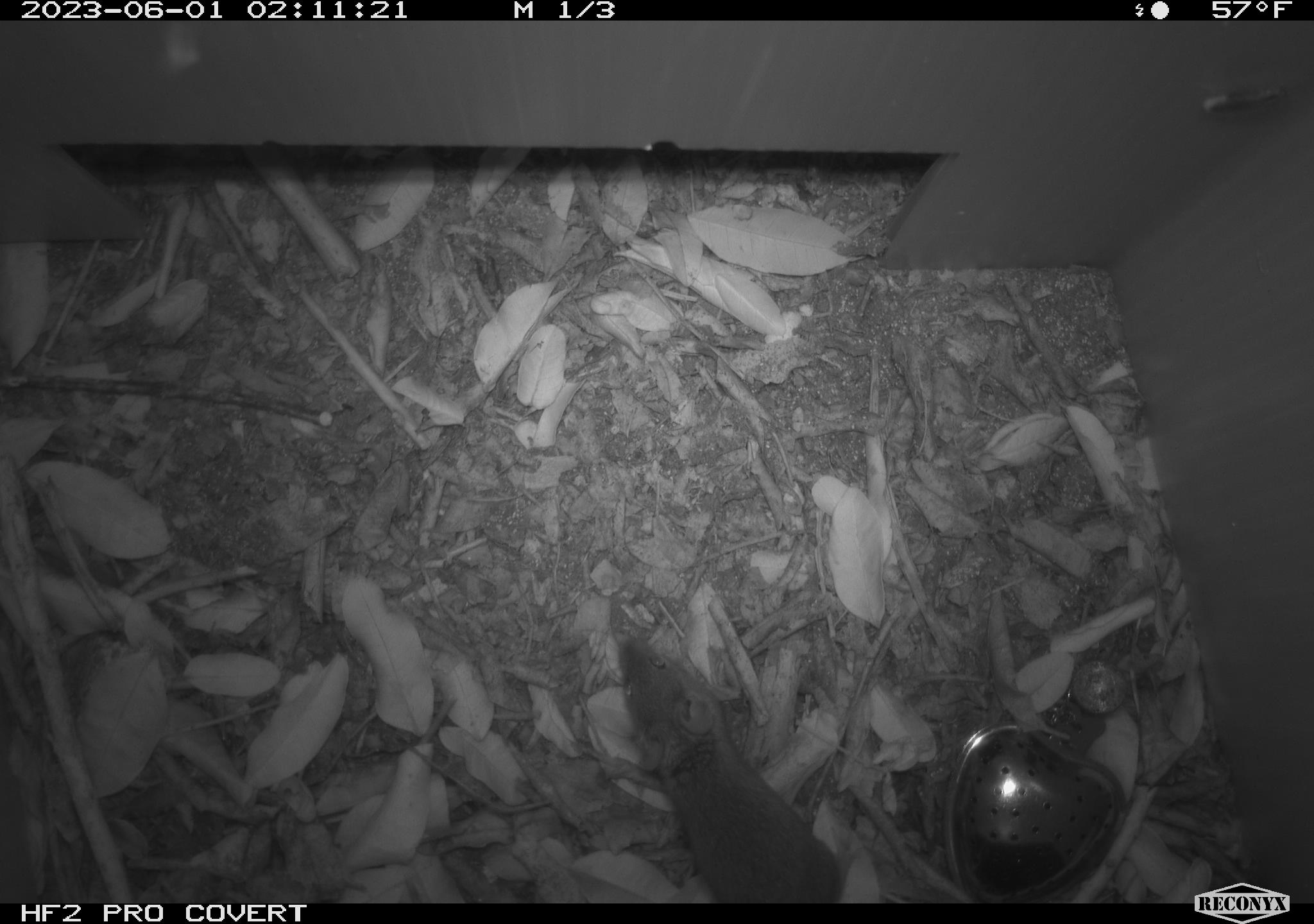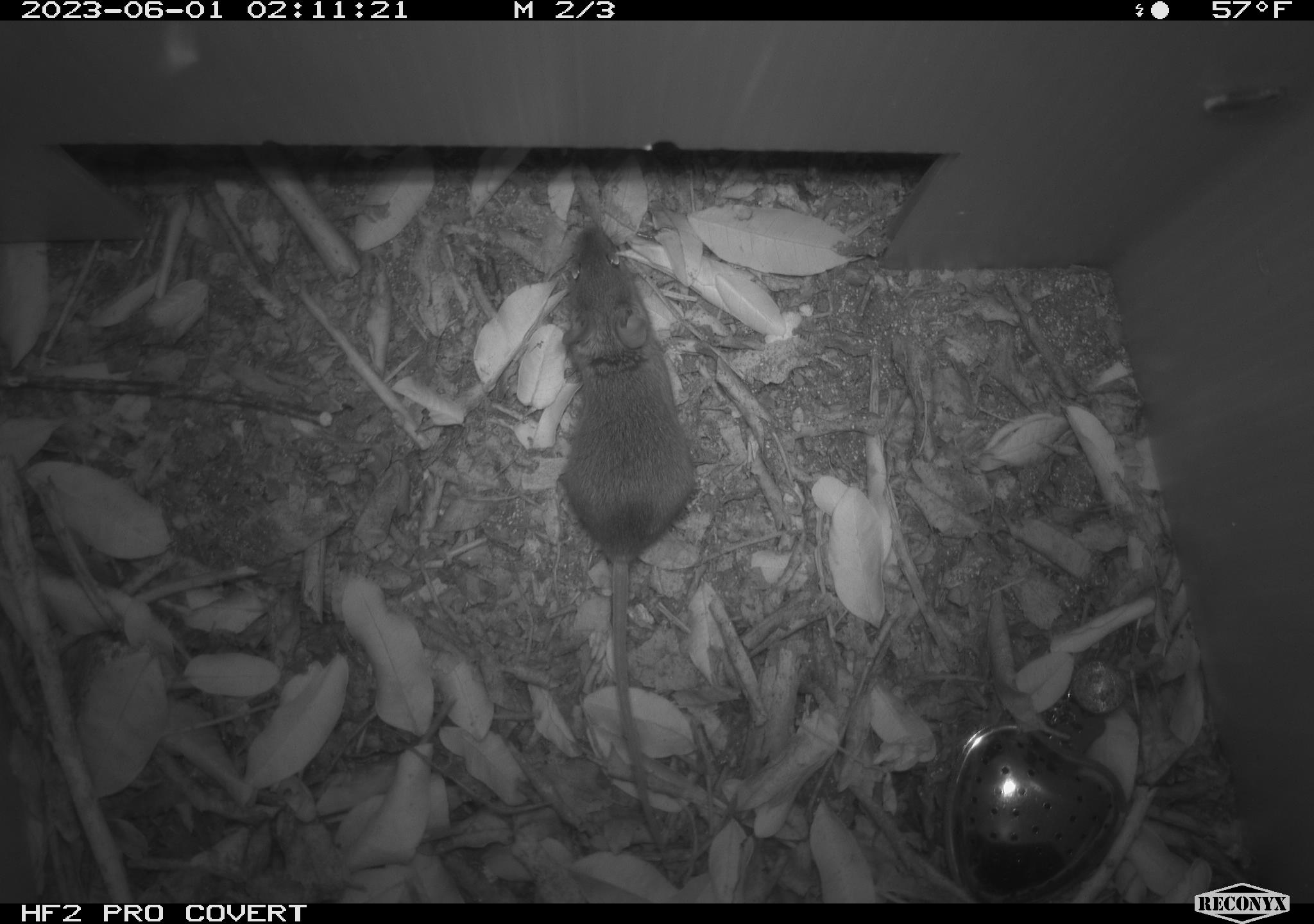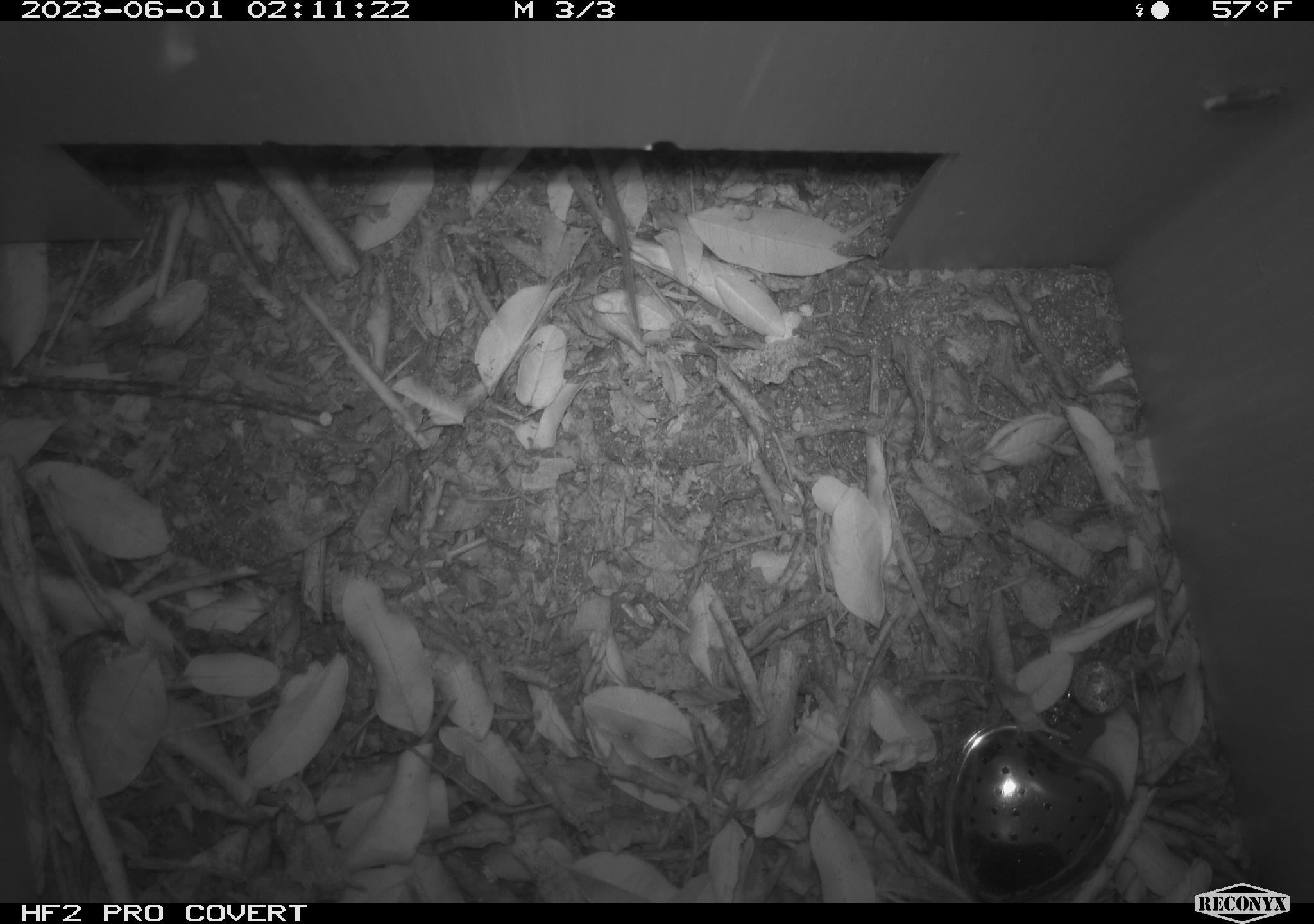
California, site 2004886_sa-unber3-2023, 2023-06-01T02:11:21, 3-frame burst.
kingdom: Animalia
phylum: Chordata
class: Mammalia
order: Rodentia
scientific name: Rodentia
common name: mouse species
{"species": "mouse species (Rodentia)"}